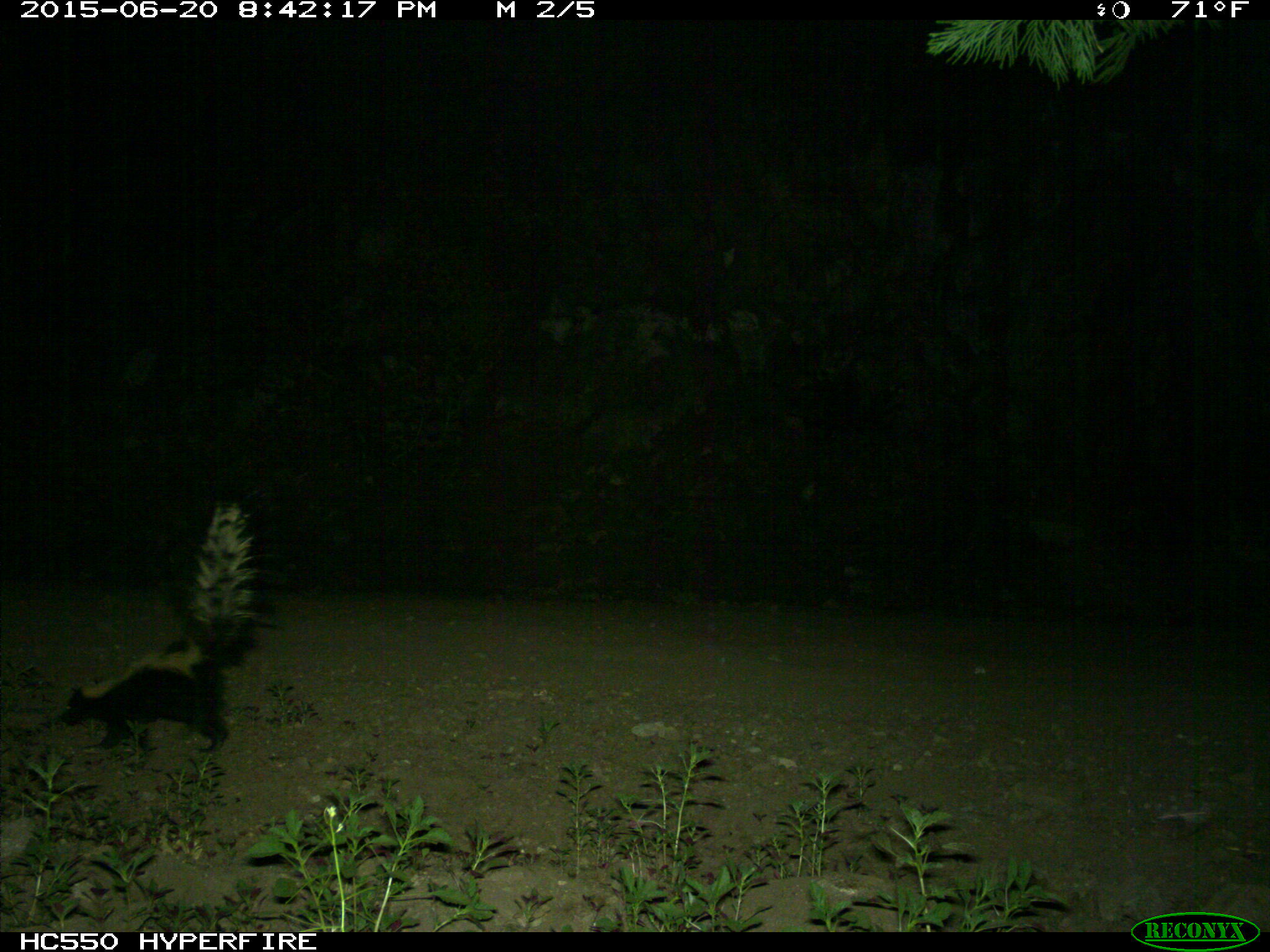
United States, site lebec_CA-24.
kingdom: Animalia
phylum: Chordata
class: Mammalia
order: Carnivora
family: Mephitidae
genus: Mephitis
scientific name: Mephitis mephitis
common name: striped skunk